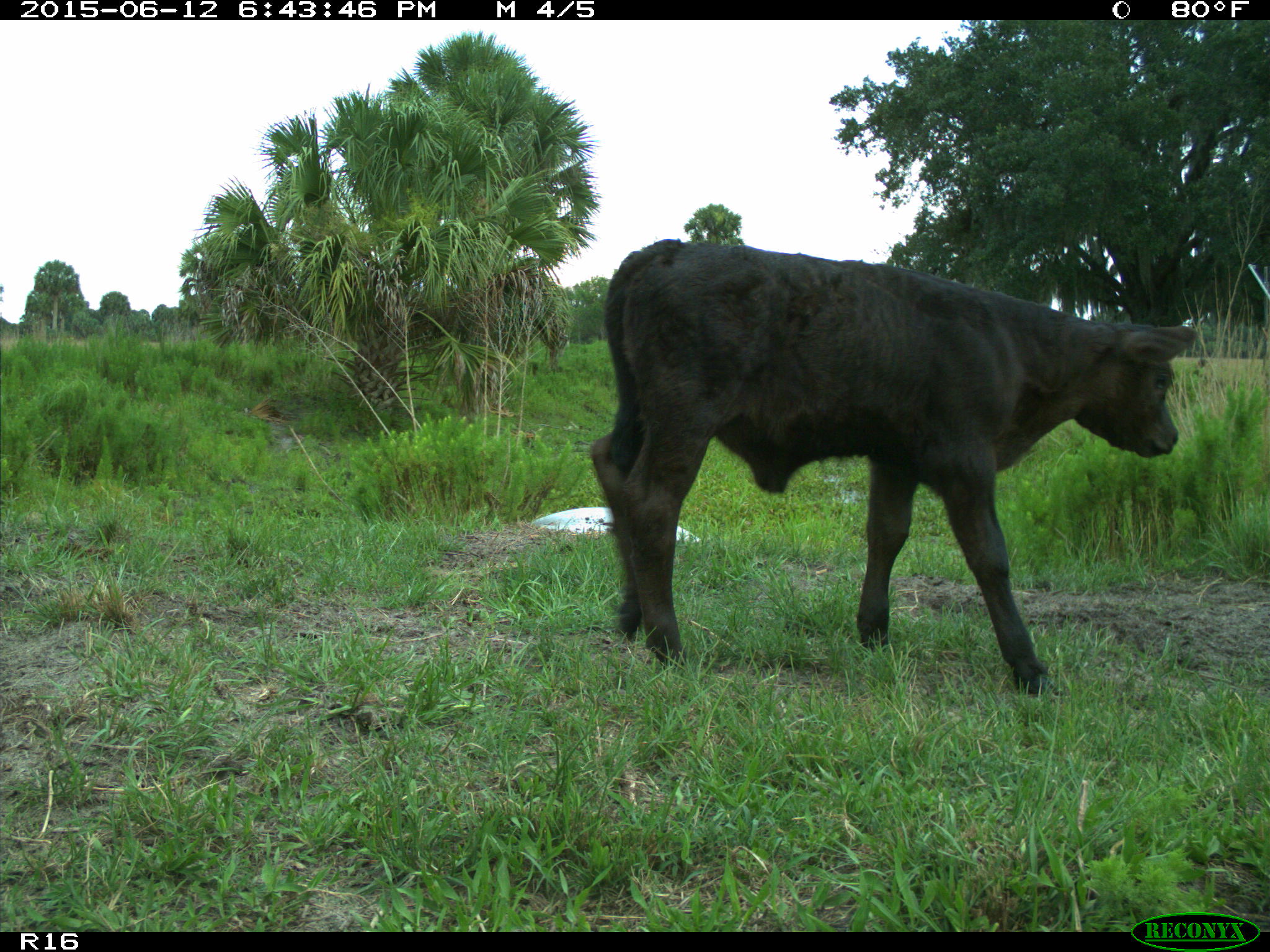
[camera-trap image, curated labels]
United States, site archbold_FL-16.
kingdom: Animalia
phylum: Chordata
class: Mammalia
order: Artiodactyla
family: Bovidae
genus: Bos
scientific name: Bos taurus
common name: domestic cow